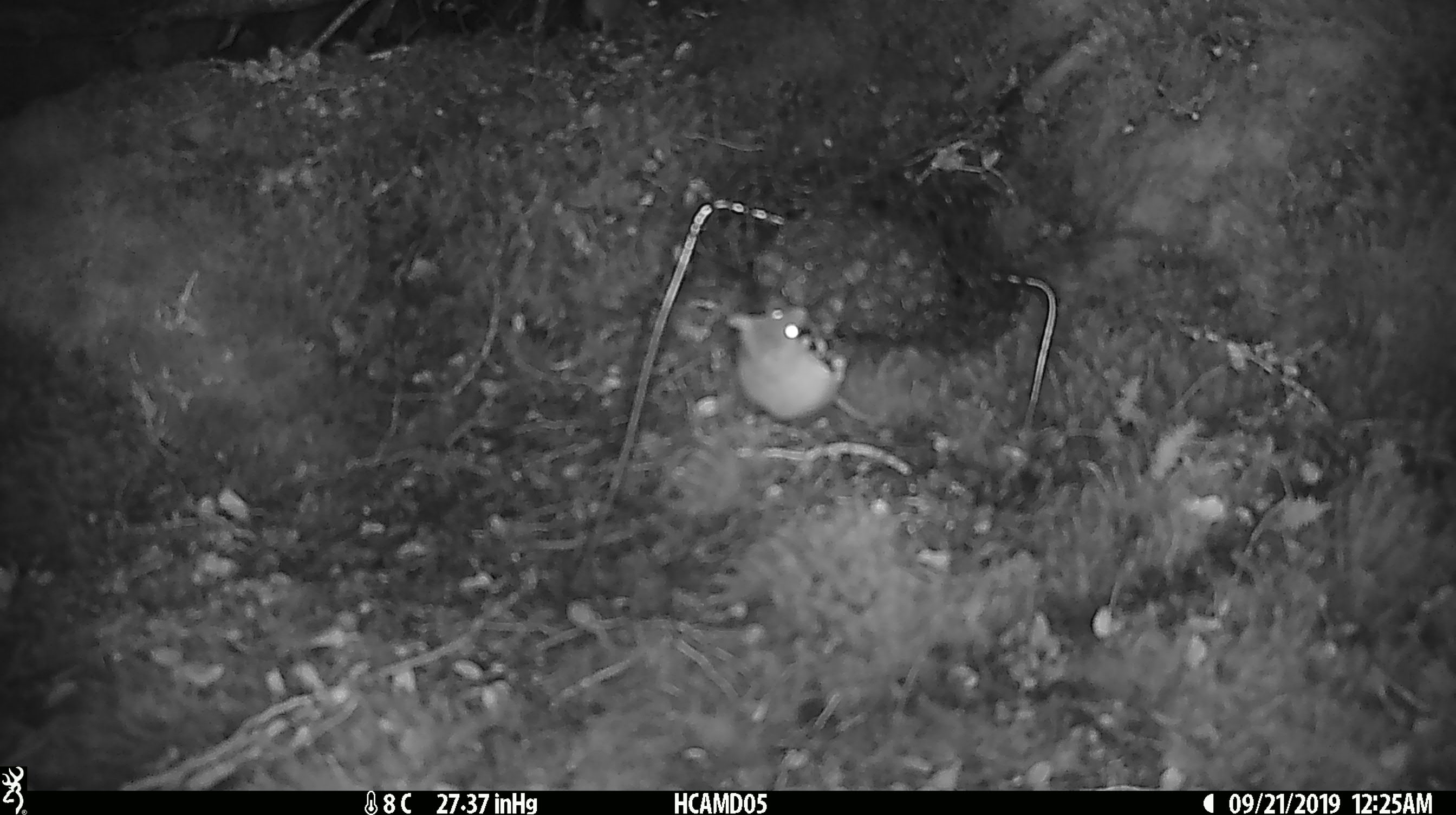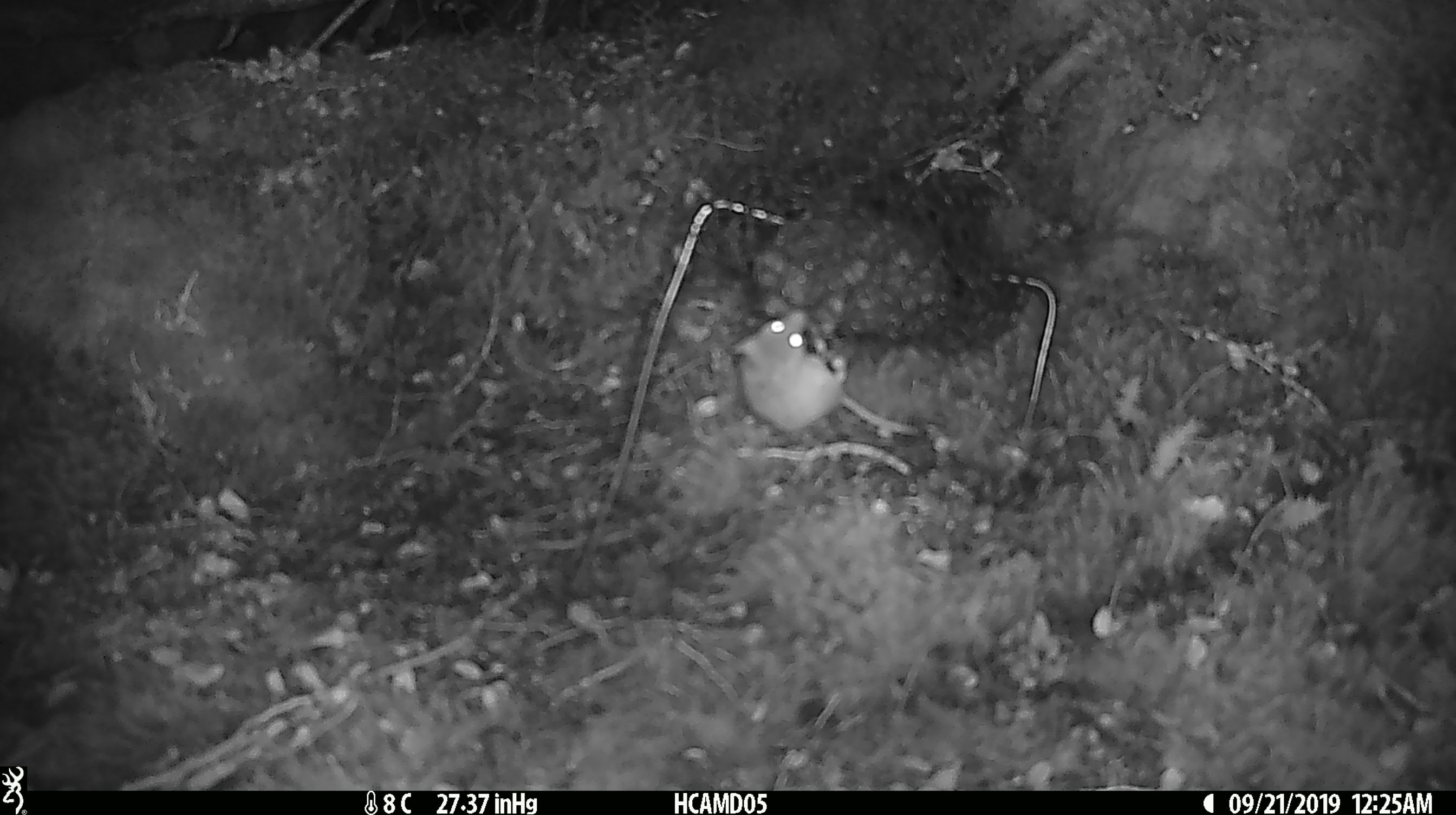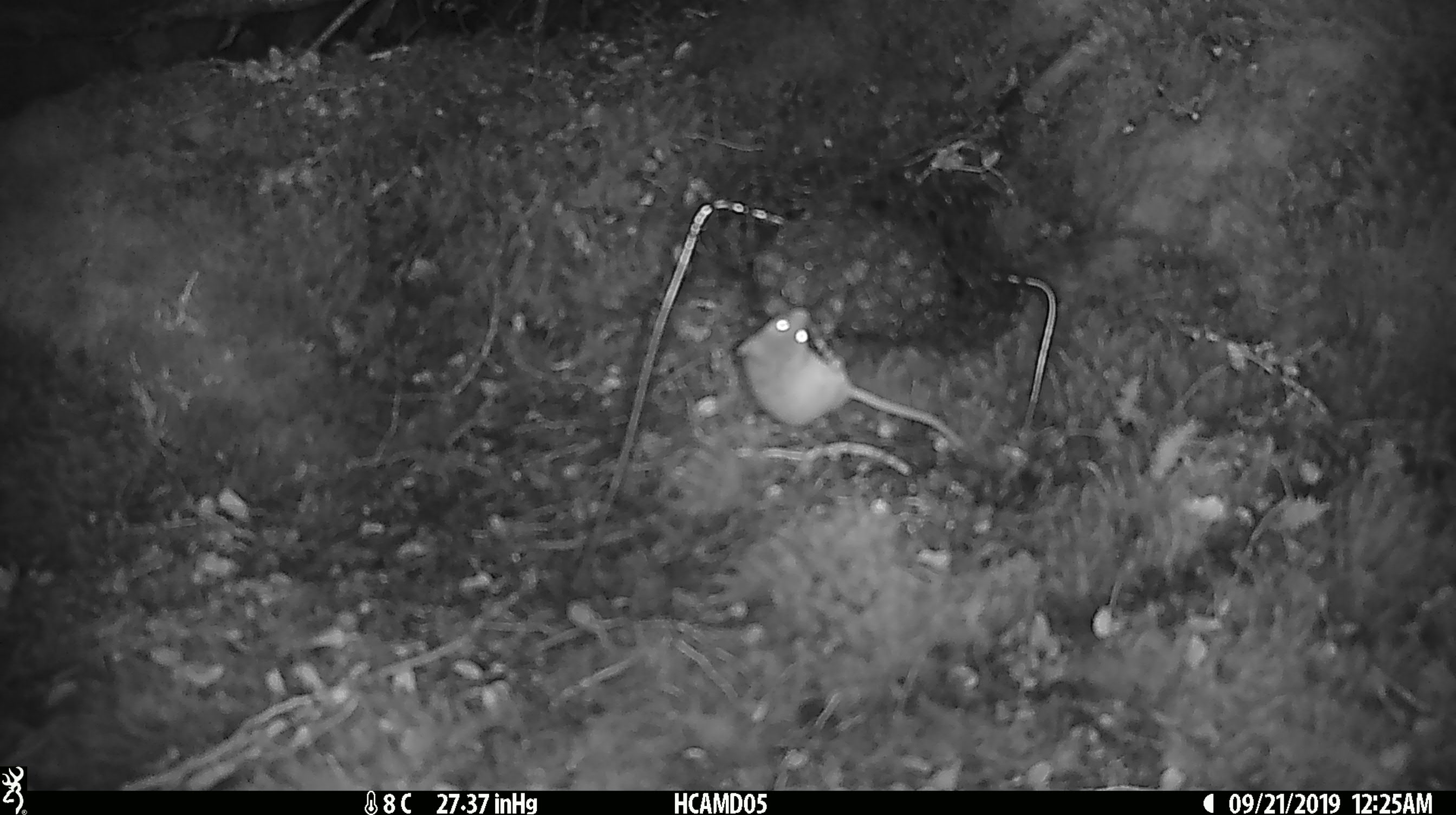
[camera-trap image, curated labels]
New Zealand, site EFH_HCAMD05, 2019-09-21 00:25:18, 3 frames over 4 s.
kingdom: Animalia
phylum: Chordata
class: Mammalia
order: Rodentia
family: Muridae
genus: Mus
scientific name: Mus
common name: mouse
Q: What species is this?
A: Mouse (Mus).